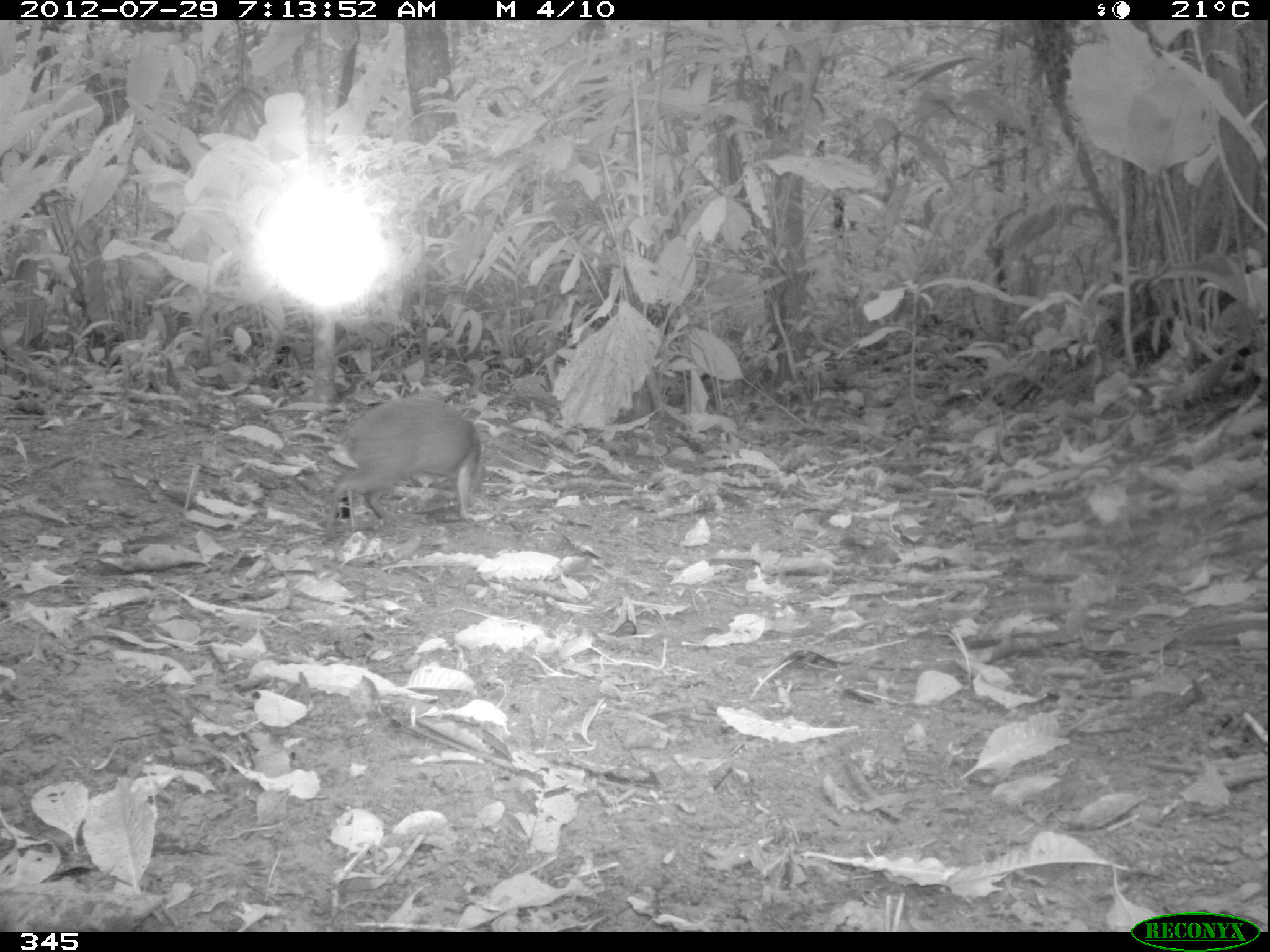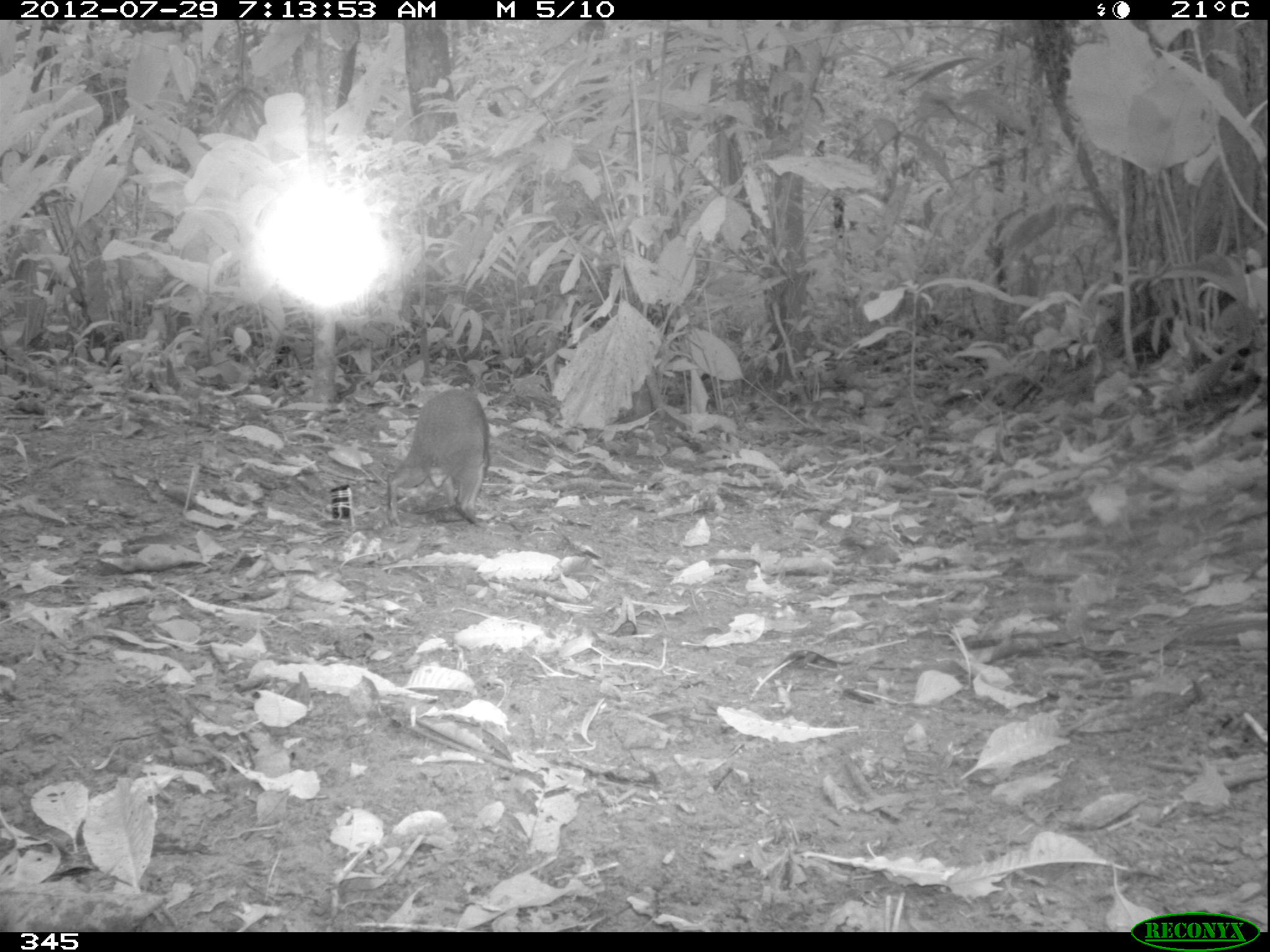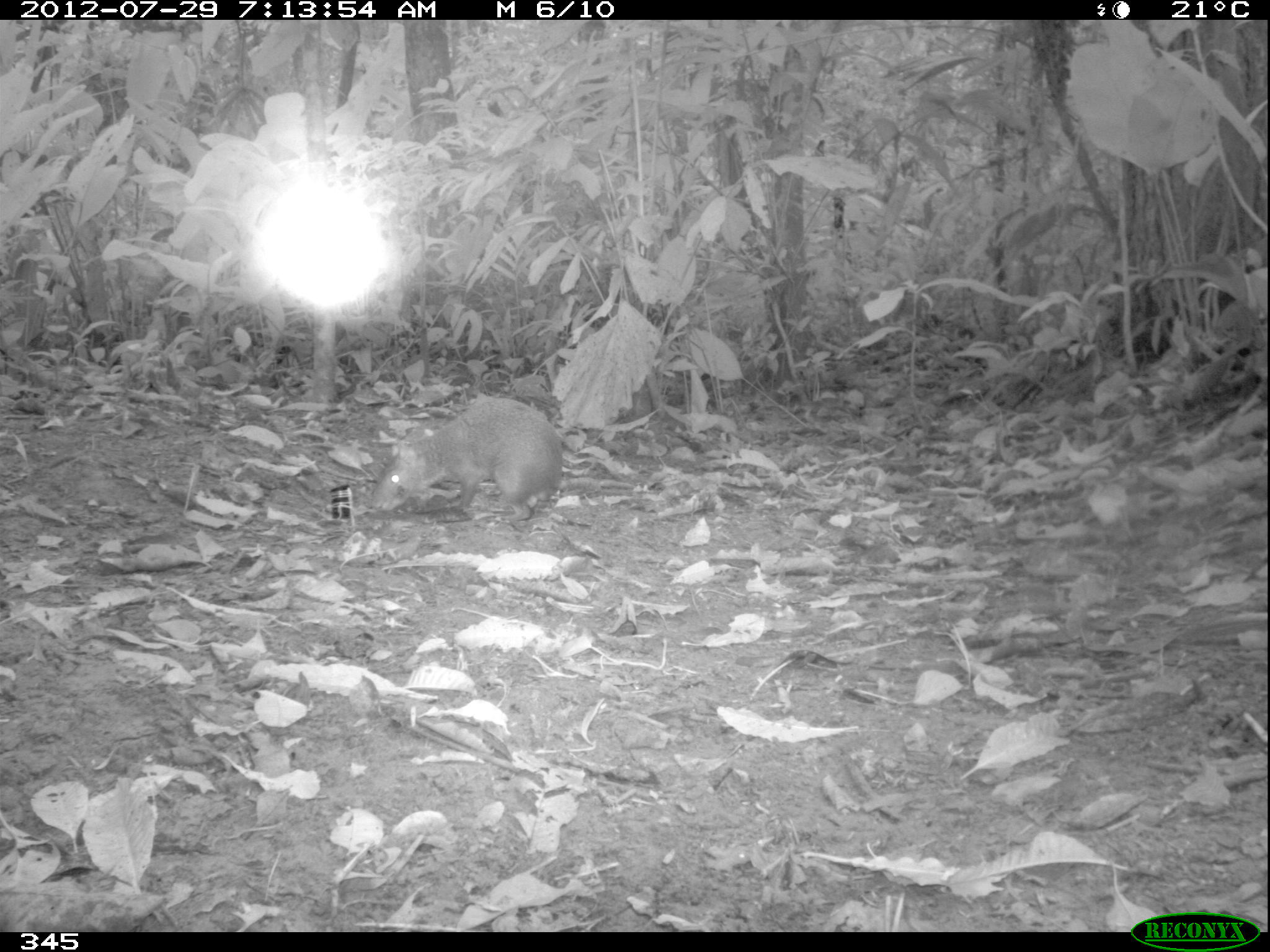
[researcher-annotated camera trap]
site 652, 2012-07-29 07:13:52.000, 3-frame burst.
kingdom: Animalia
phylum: Chordata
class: Mammalia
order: Rodentia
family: Dasyproctidae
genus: Dasyprocta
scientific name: Dasyprocta punctata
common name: central american agouti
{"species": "Dasyprocta punctata (central american agouti)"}